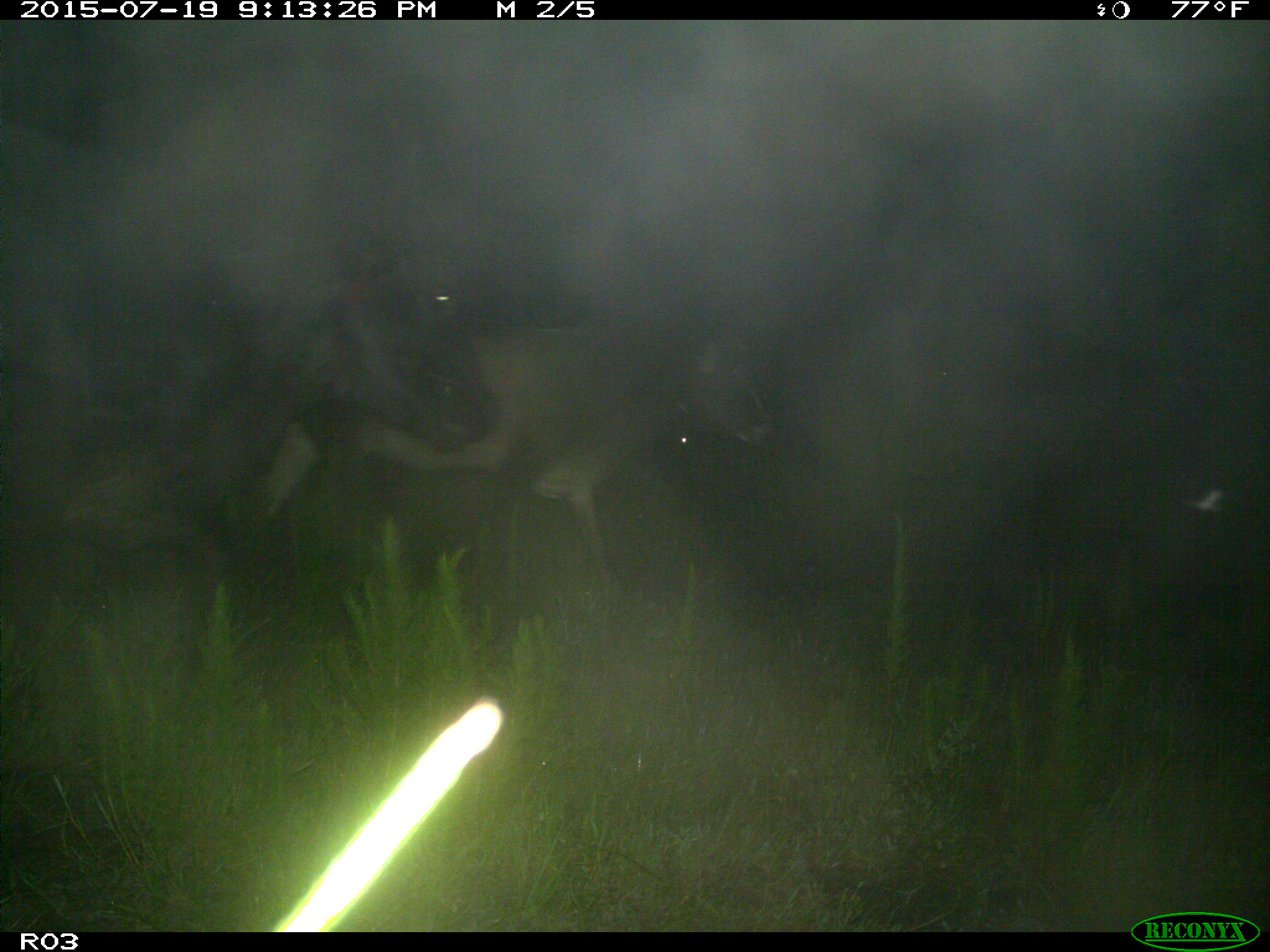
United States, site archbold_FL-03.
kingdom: Animalia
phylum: Chordata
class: Mammalia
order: Artiodactyla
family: Bovidae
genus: Bos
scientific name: Bos taurus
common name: domestic cow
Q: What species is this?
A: Bos taurus (domestic cow).